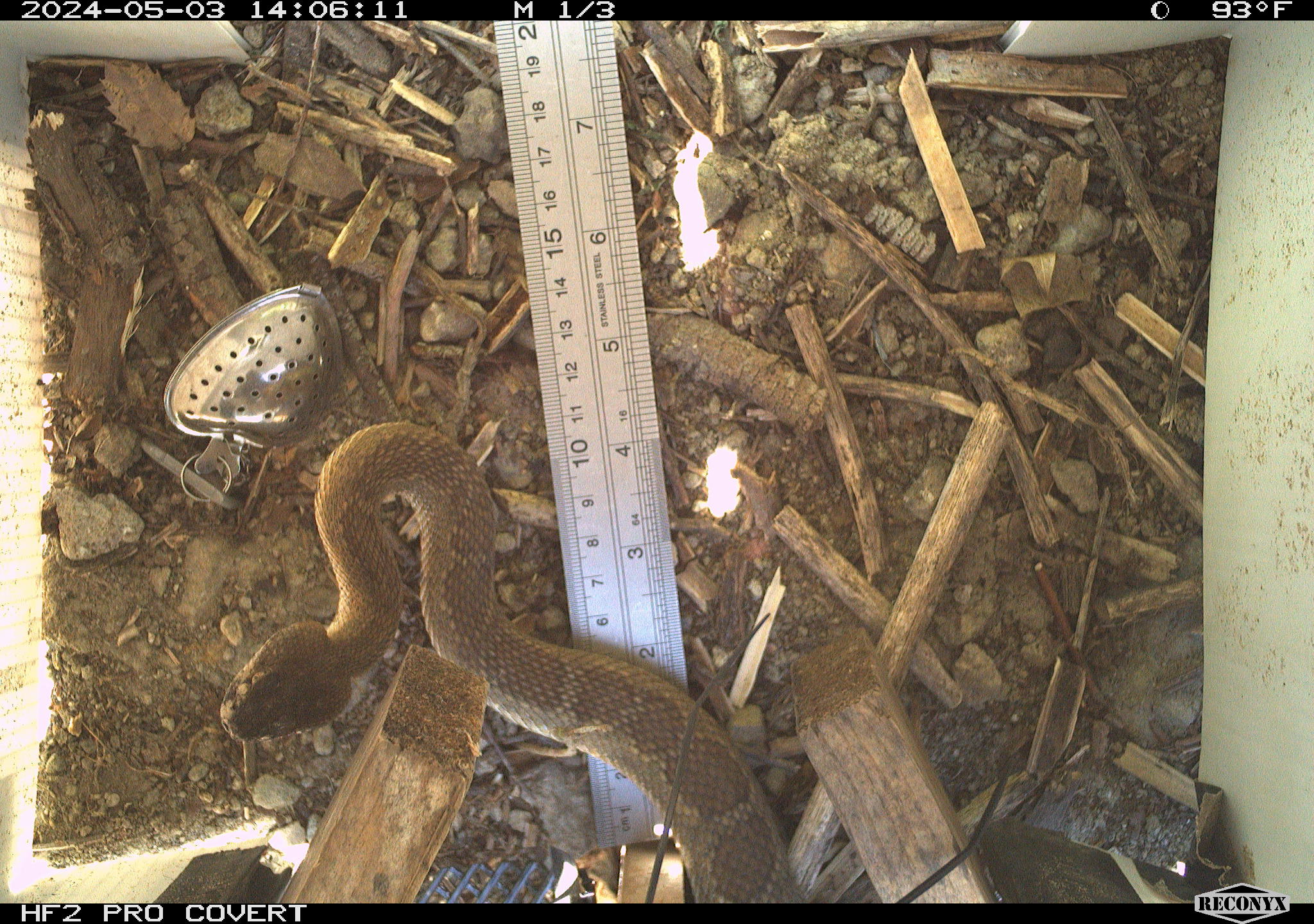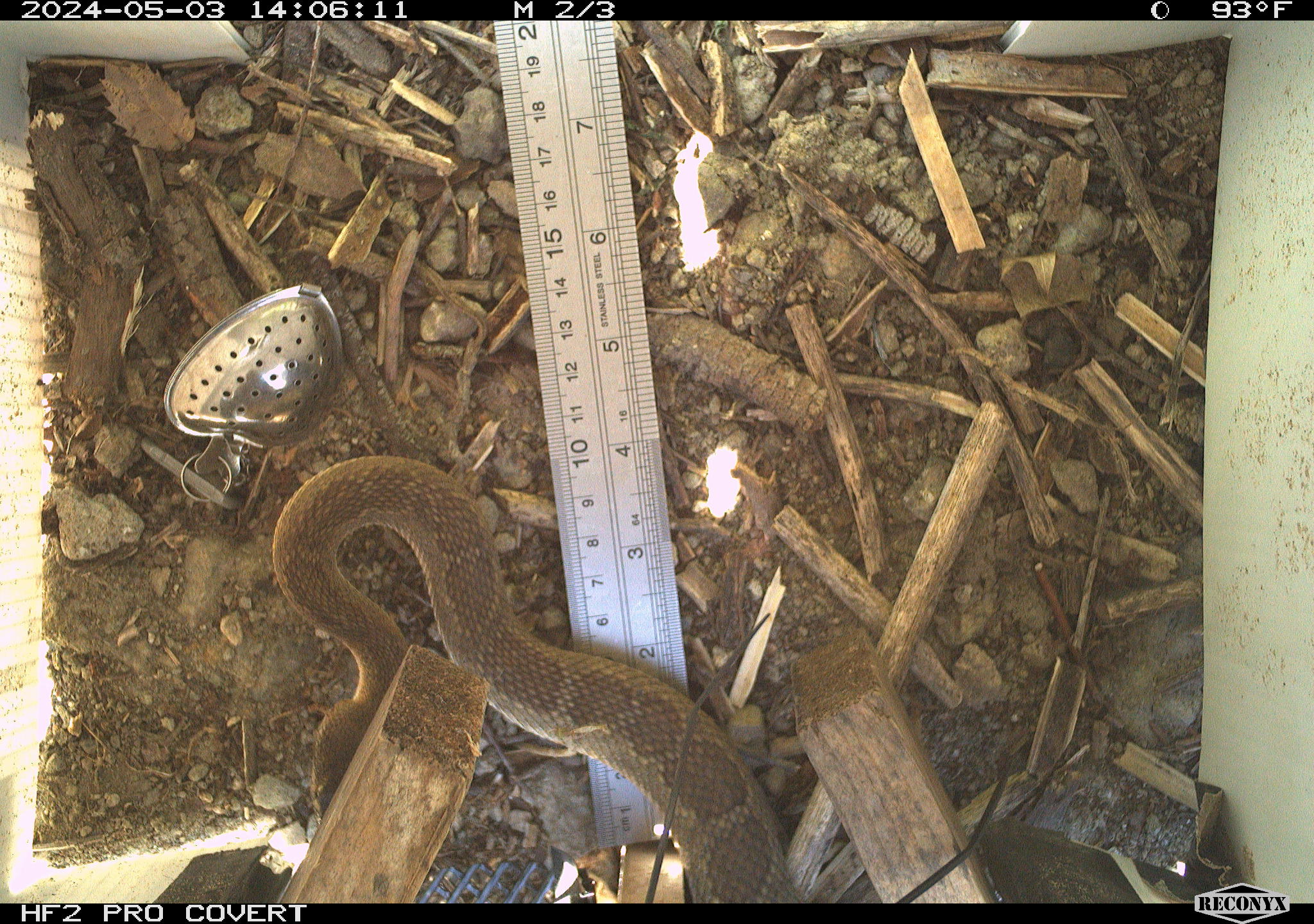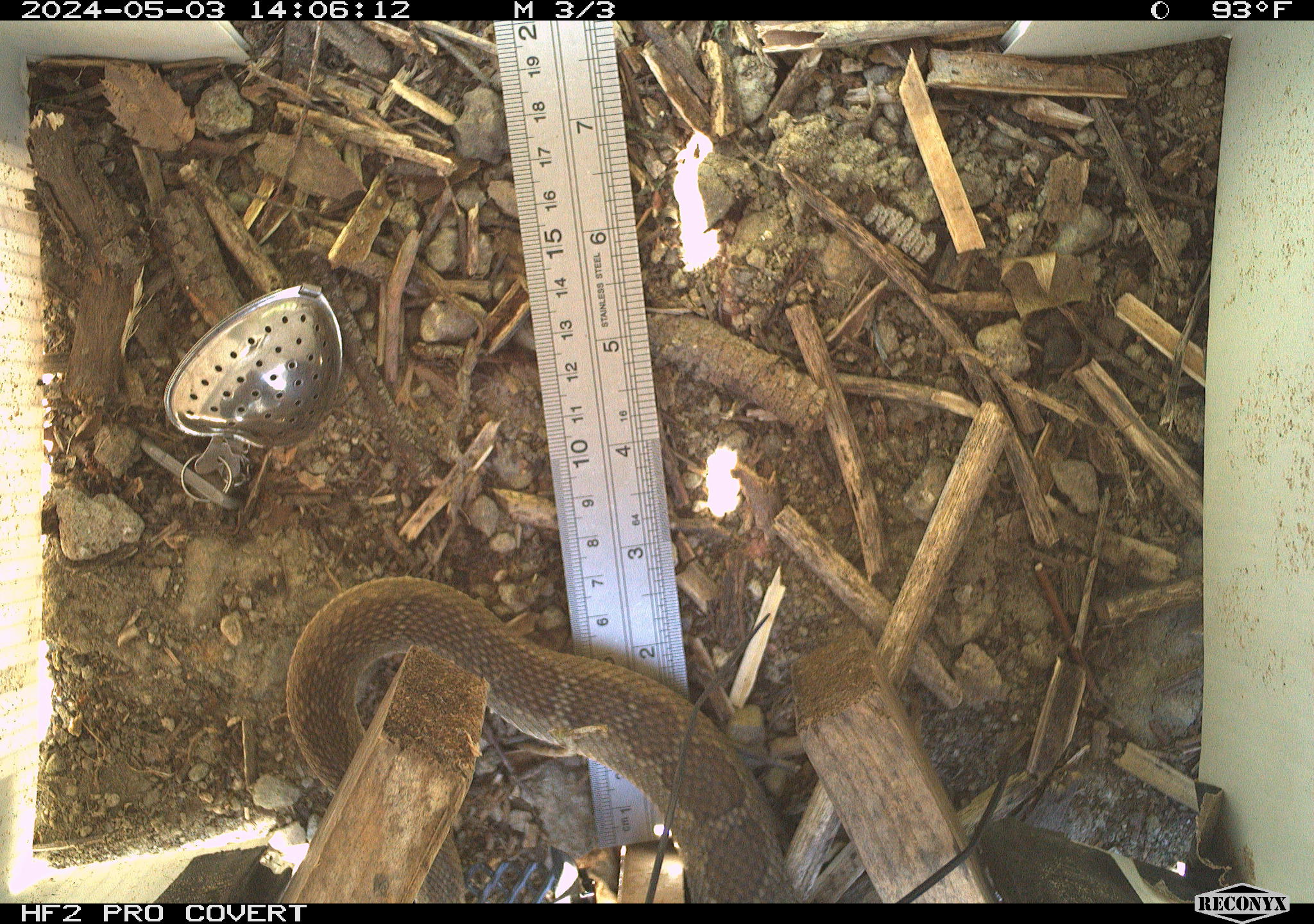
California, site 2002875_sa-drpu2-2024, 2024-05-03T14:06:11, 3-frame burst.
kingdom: Animalia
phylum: Chordata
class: Reptilia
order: Squamata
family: Viperidae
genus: Crotalus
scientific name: Crotalus oreganus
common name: western rattlesnake